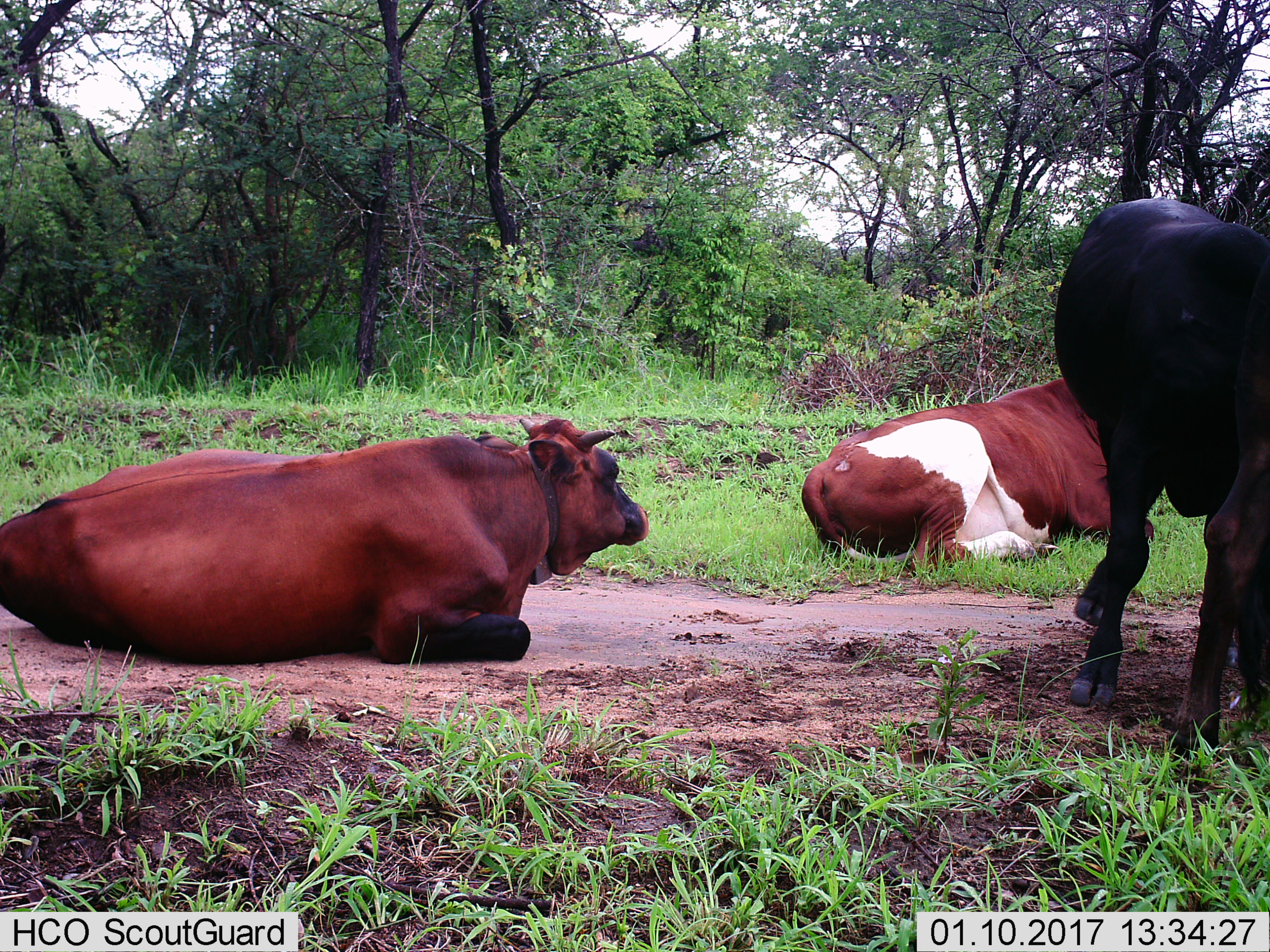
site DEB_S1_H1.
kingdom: Animalia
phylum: Chordata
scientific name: Vertebrata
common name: domestic animal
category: domesticanimal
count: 3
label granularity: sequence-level